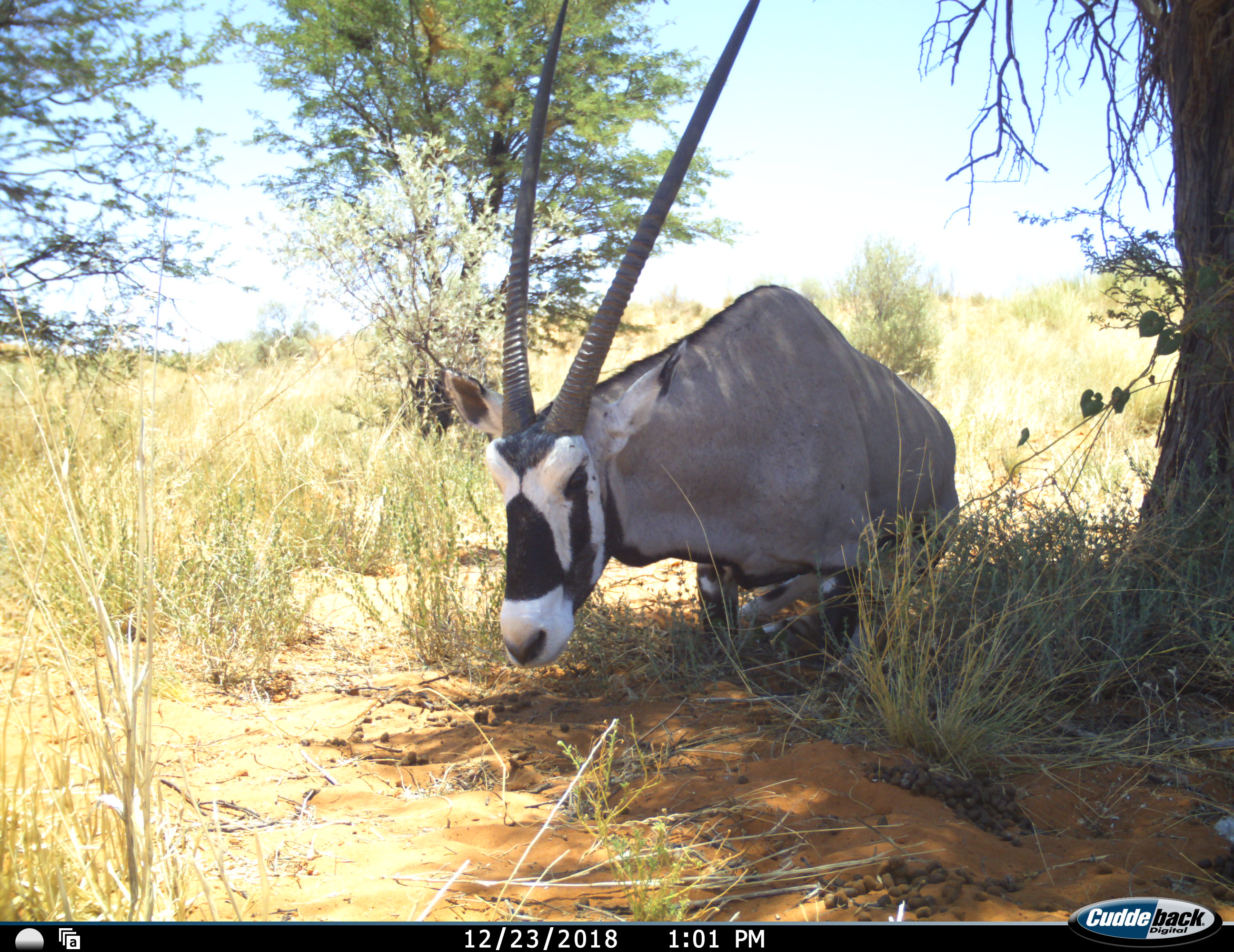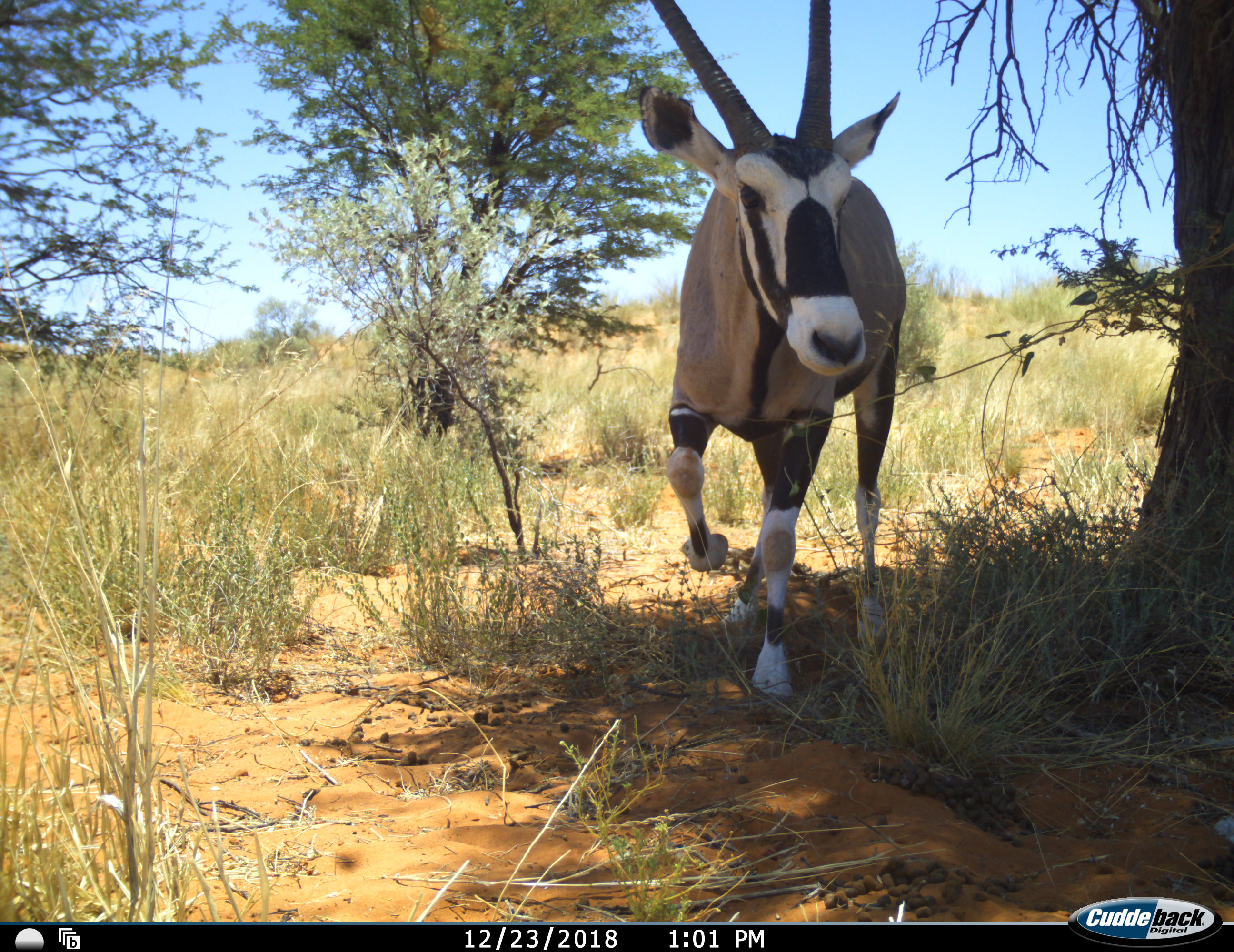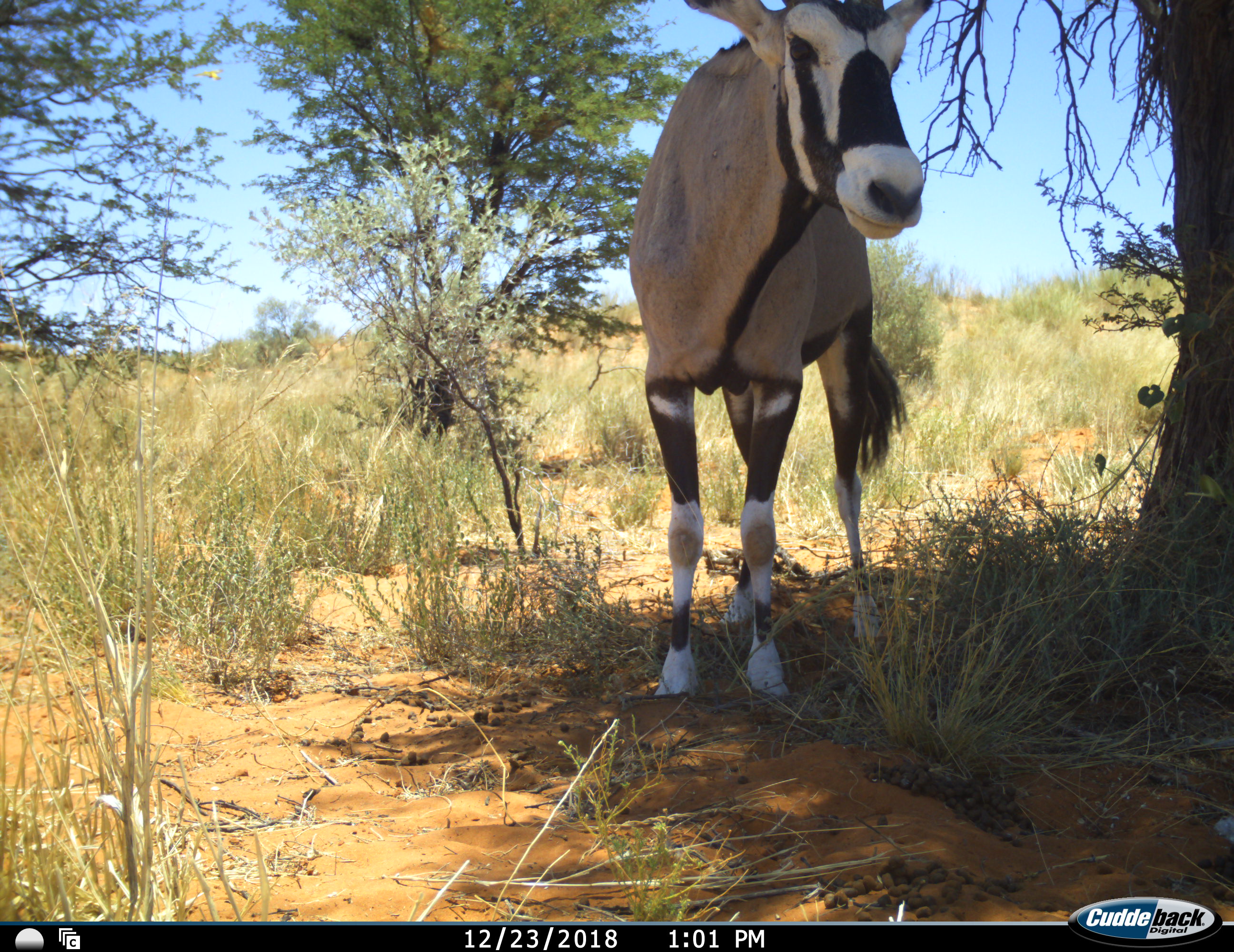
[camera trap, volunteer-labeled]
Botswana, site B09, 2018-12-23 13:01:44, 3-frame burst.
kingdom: Animalia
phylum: Chordata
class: Mammalia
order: Artiodactyla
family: Bovidae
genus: Oryx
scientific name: Oryx gazella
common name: gemsbok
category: gemsbokoryx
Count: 1.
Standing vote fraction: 30%.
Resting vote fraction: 60%.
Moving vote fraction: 40%.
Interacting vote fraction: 0%.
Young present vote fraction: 0%.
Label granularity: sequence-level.